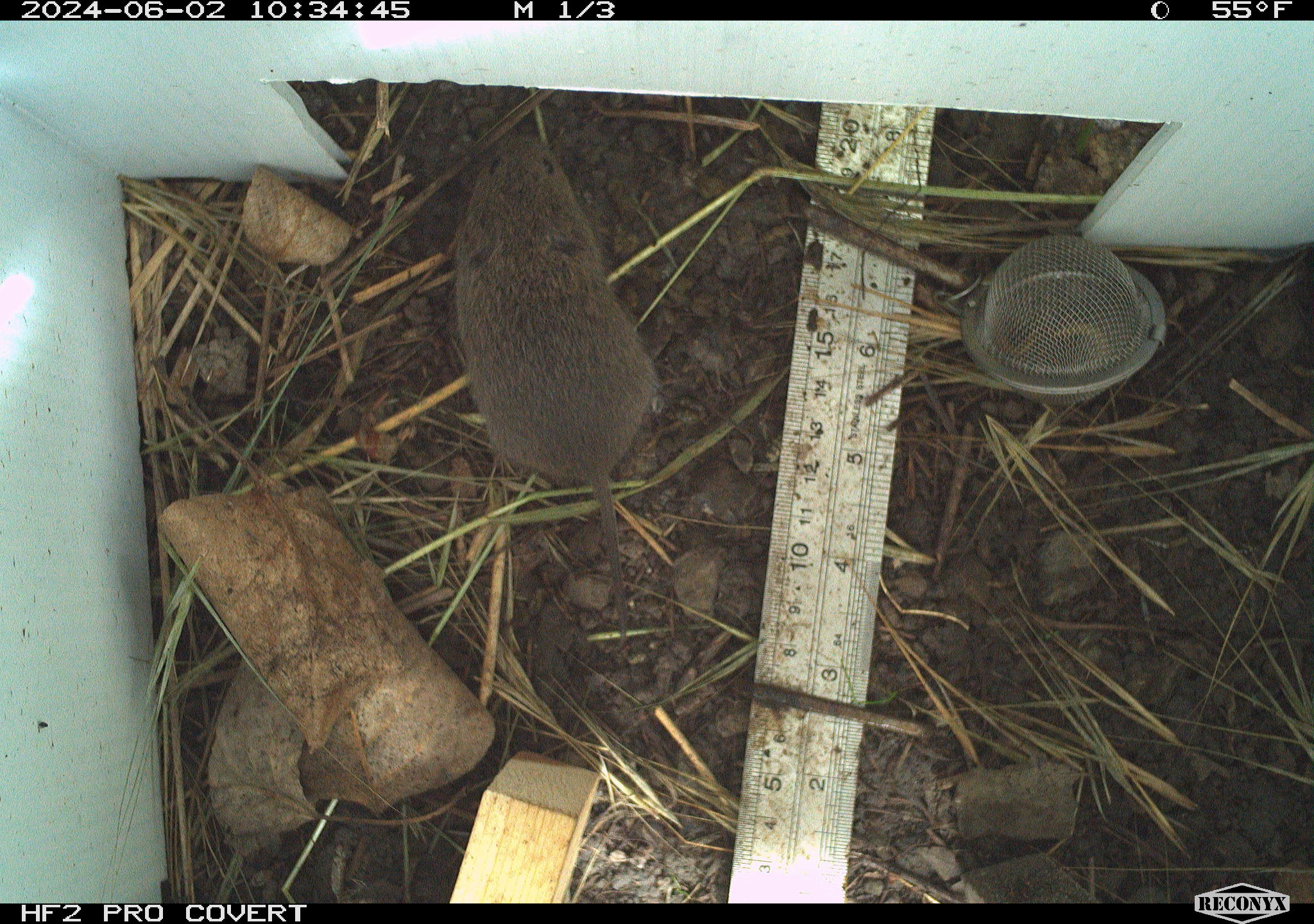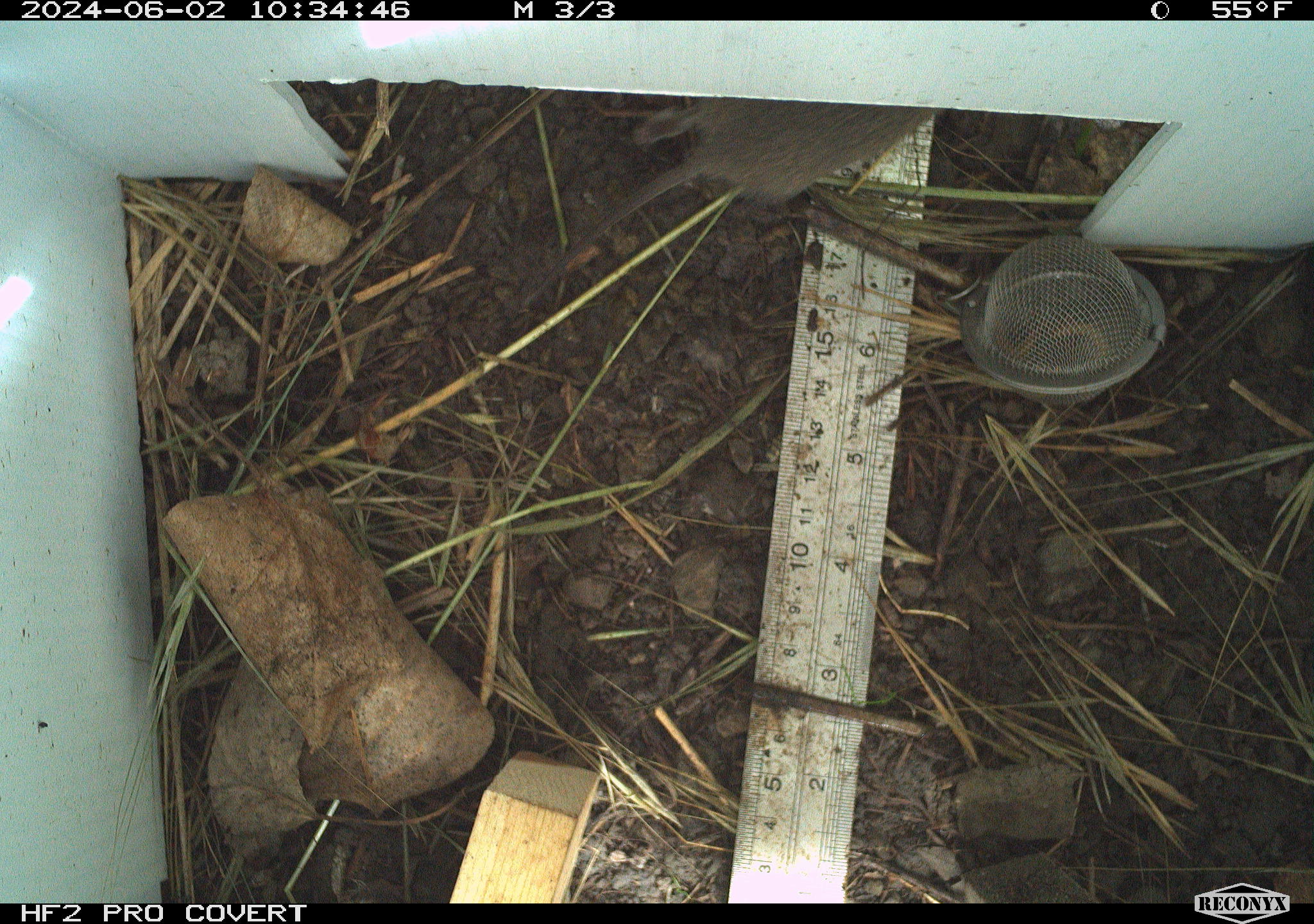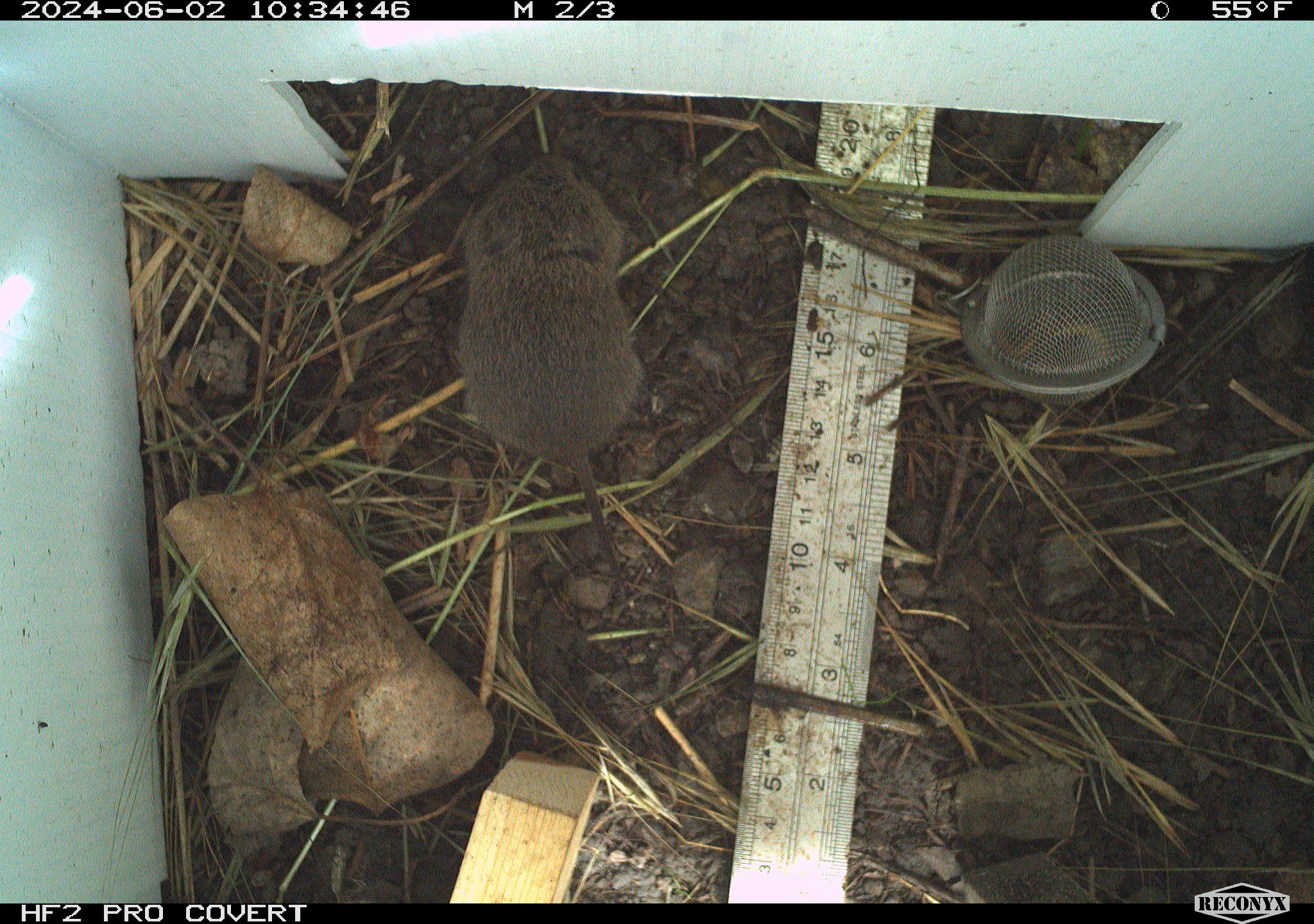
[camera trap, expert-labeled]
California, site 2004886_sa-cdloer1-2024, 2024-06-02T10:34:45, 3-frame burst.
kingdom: Animalia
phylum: Chordata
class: Mammalia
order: Rodentia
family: Cricetidae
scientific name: Arvicolinae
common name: voles, lemmings, and muskrats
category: arvicolinae subfamily